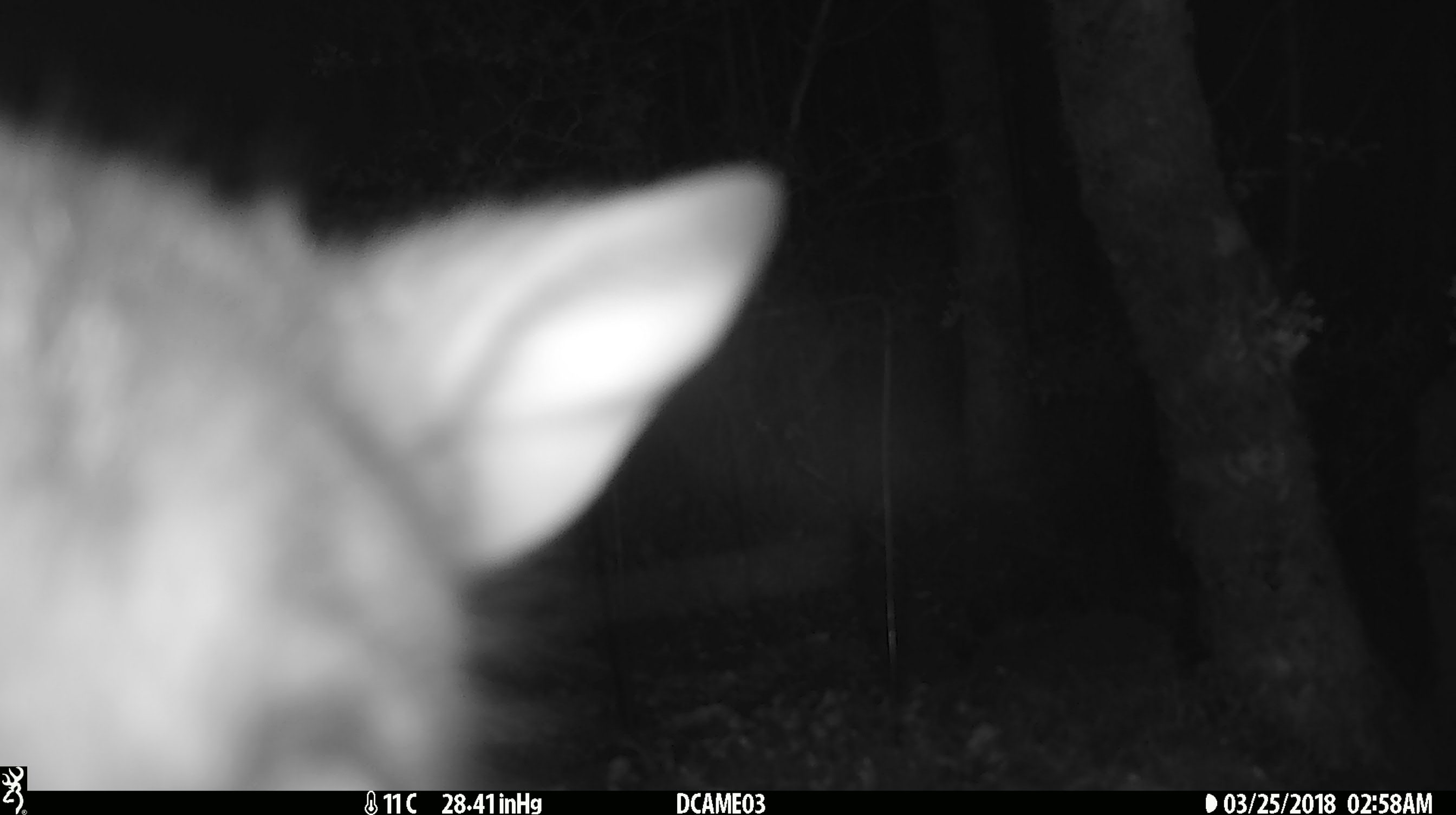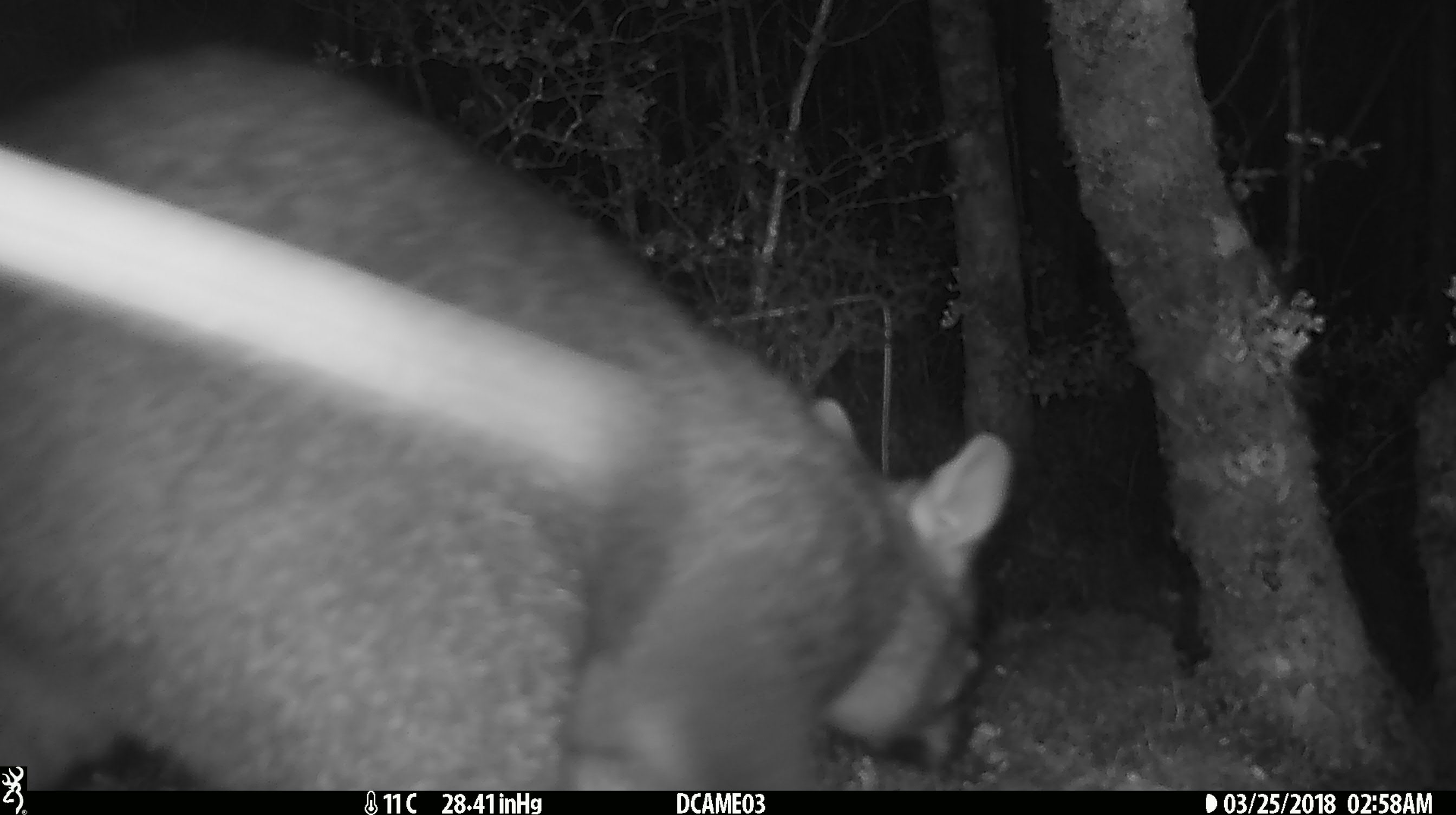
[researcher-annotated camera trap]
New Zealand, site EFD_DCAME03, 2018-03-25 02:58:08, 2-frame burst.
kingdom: Animalia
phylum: Chordata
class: Mammalia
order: Diprotodontia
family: Phalangeridae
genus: Trichosurus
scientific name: Trichosurus vulpecula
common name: common brushtail possum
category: possum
Possum (common brushtail possum) (Trichosurus vulpecula).